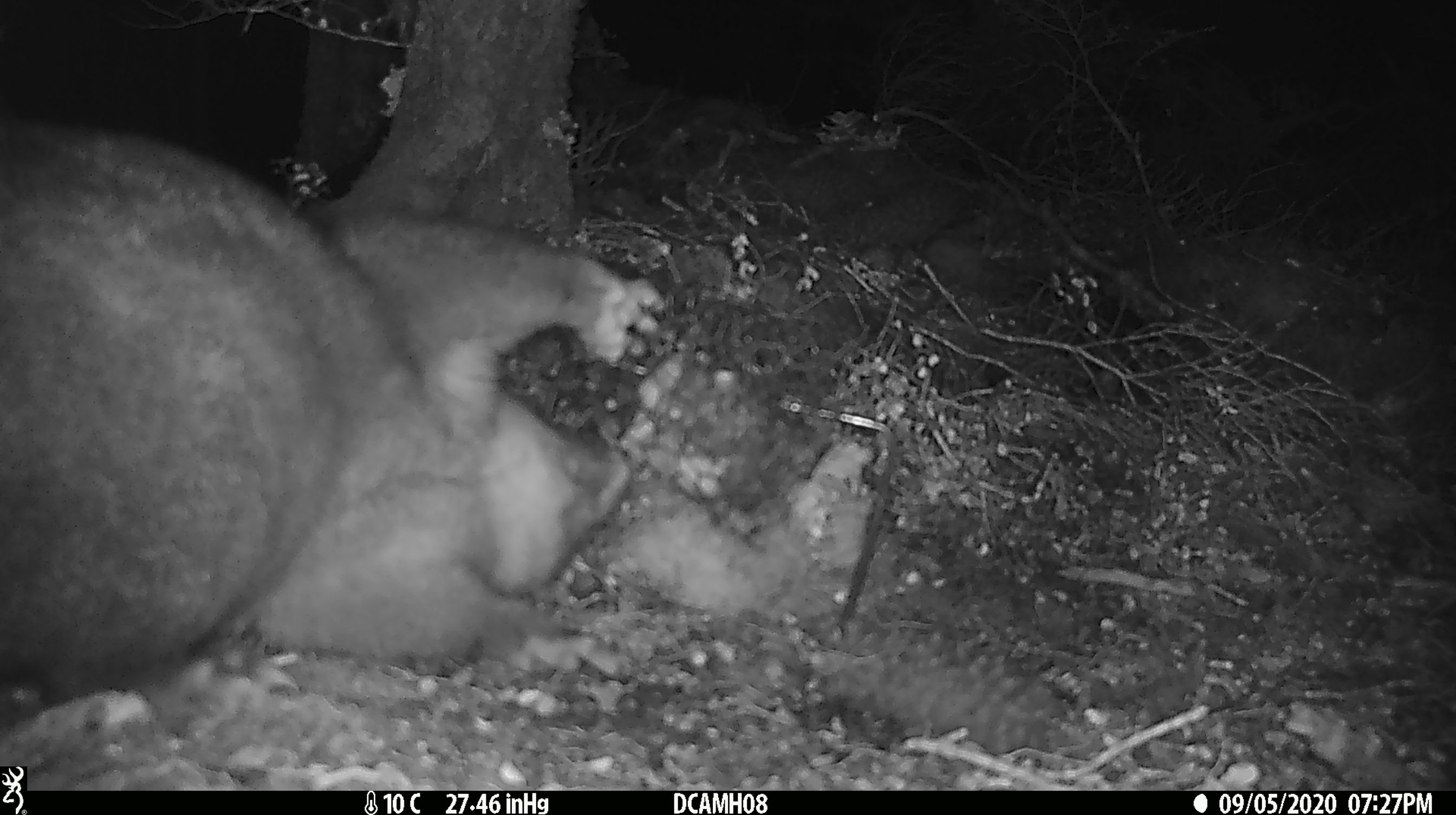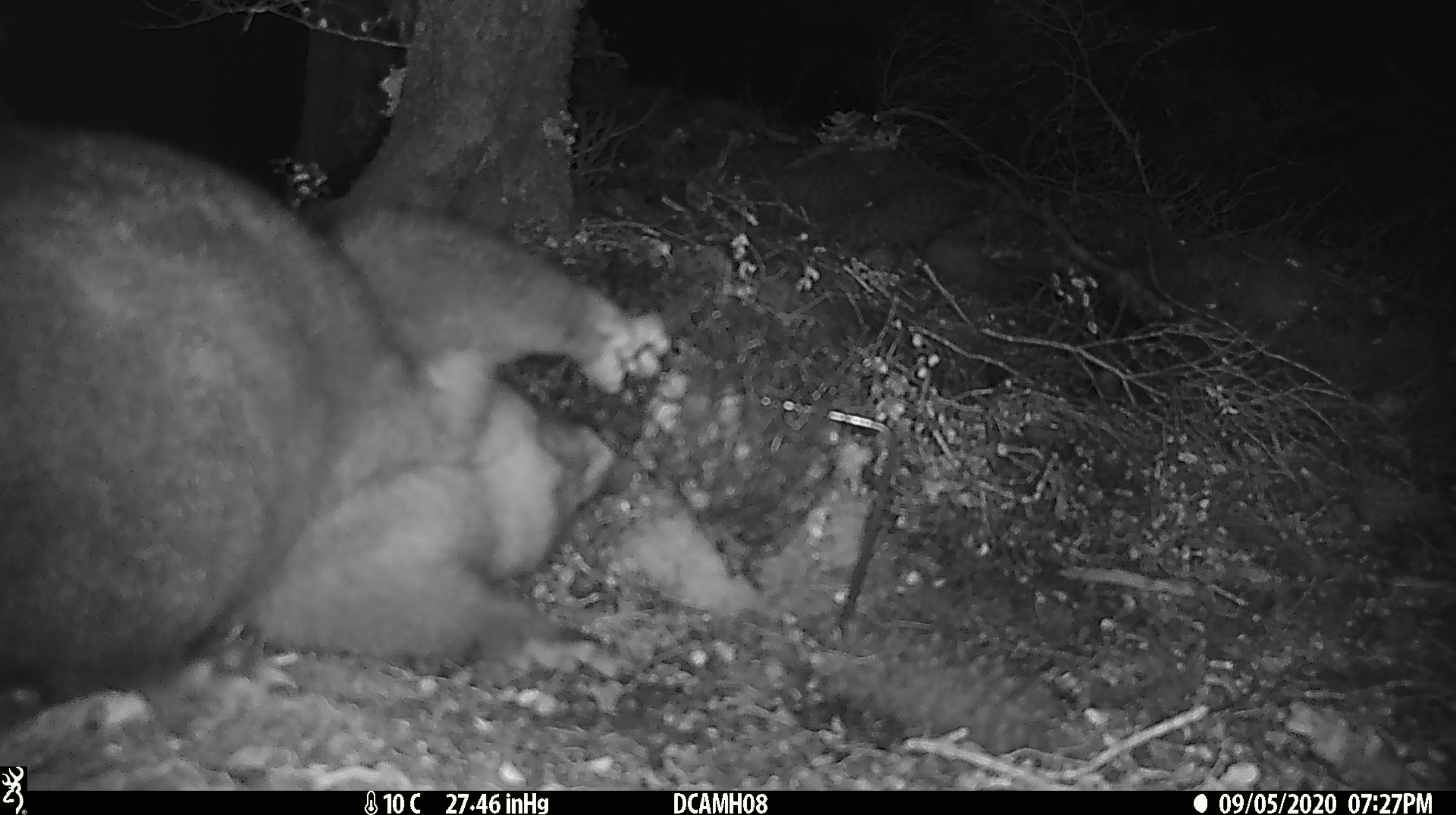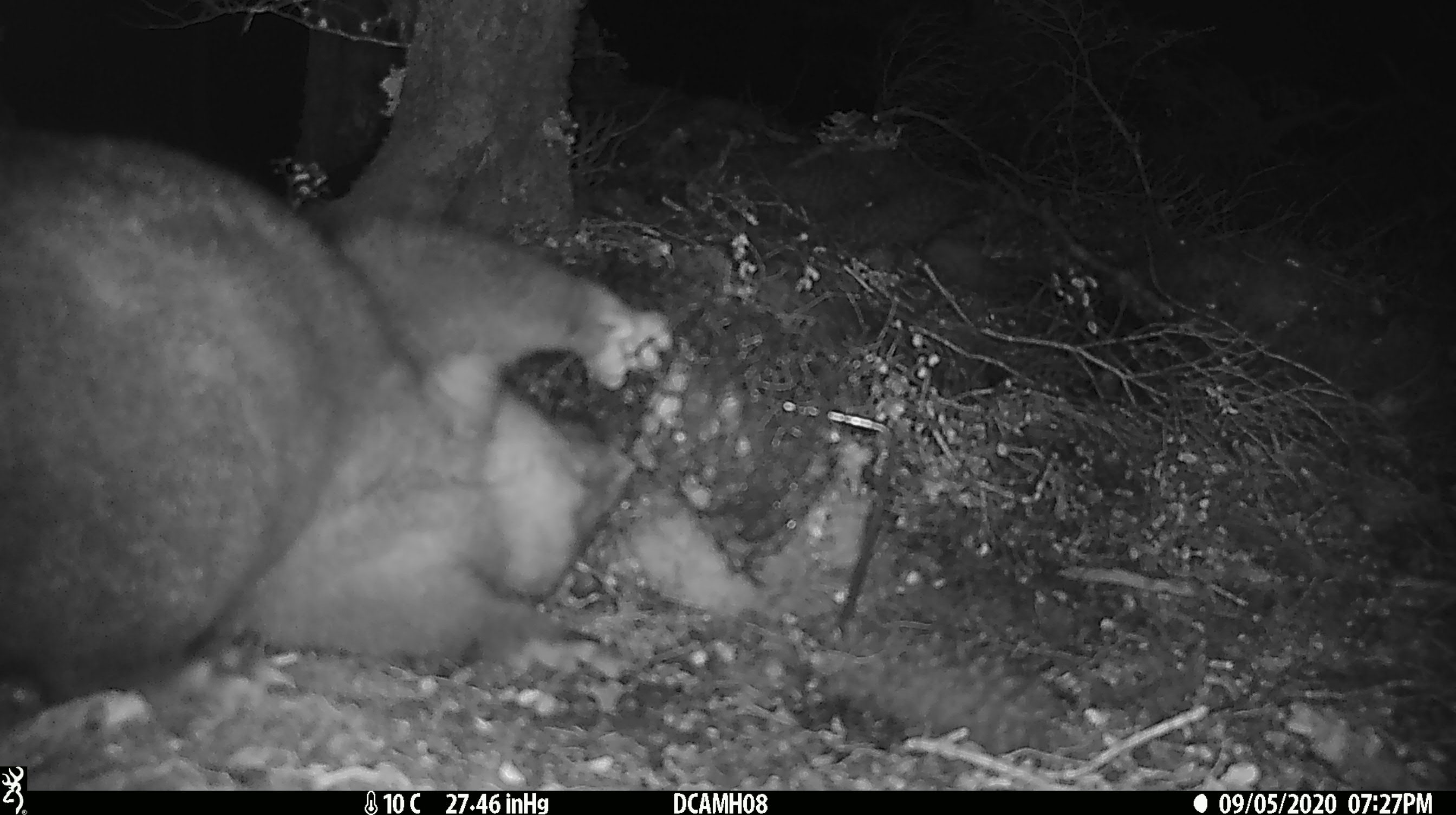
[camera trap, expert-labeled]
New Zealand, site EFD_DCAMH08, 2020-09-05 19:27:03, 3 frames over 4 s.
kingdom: Animalia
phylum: Chordata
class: Mammalia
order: Diprotodontia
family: Phalangeridae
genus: Trichosurus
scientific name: Trichosurus vulpecula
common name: common brushtail possum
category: possum